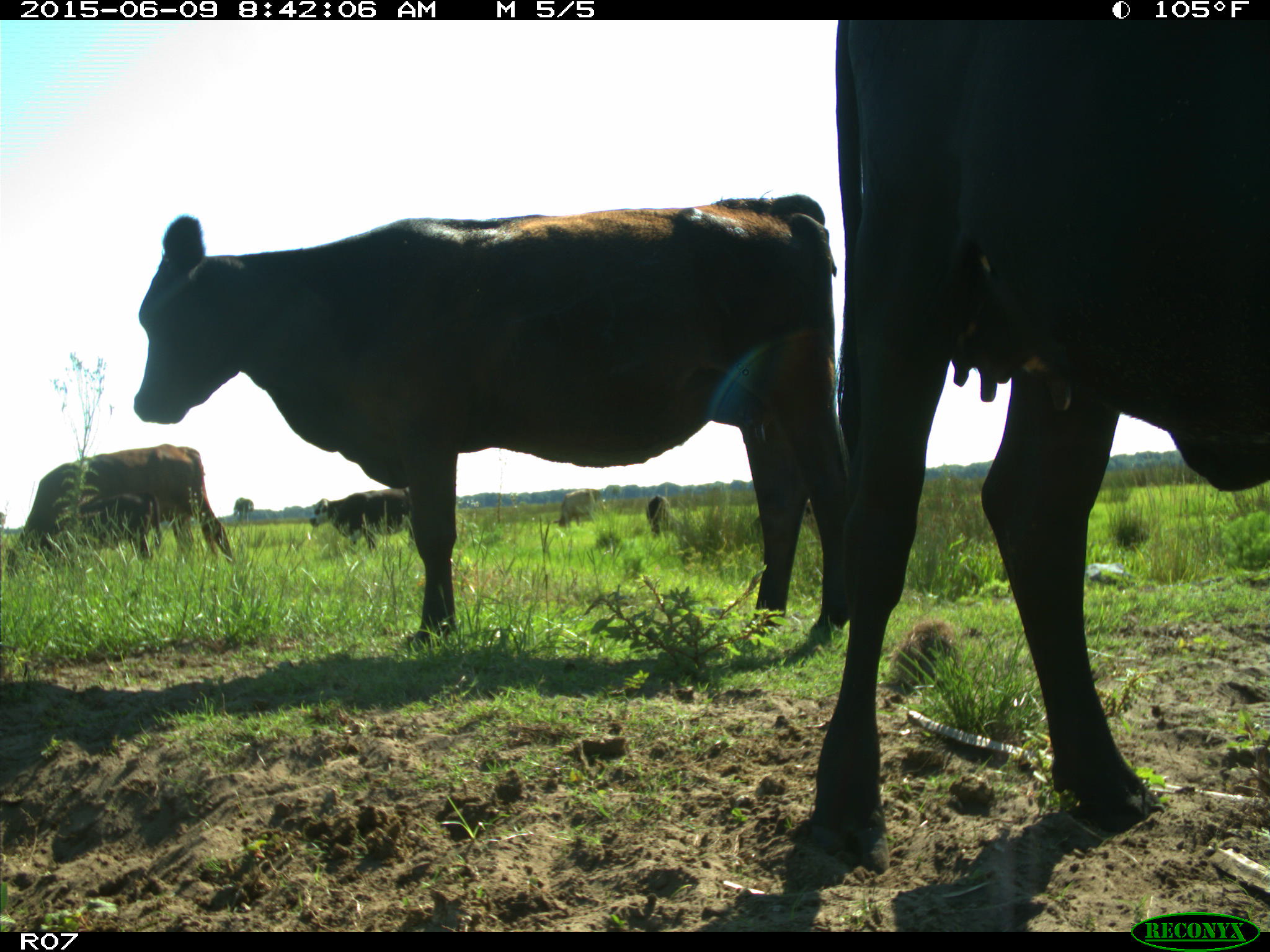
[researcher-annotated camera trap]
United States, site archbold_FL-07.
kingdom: Animalia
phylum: Chordata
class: Mammalia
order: Artiodactyla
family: Bovidae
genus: Bos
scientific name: Bos taurus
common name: domestic cow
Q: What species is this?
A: Bos taurus (domestic cow).